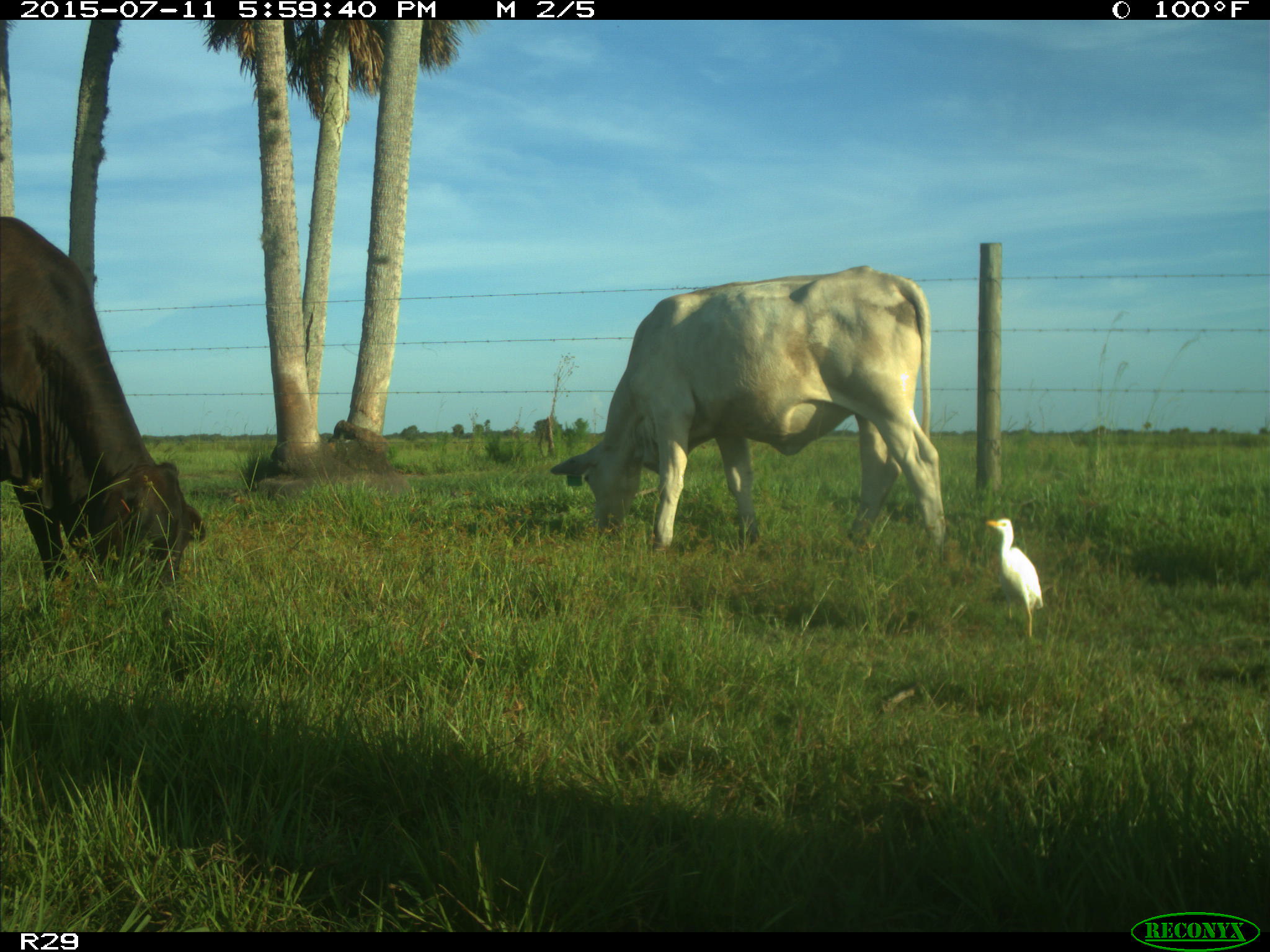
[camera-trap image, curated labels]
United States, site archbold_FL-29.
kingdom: Animalia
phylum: Chordata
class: Mammalia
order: Artiodactyla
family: Bovidae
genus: Bos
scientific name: Bos taurus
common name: domestic cow